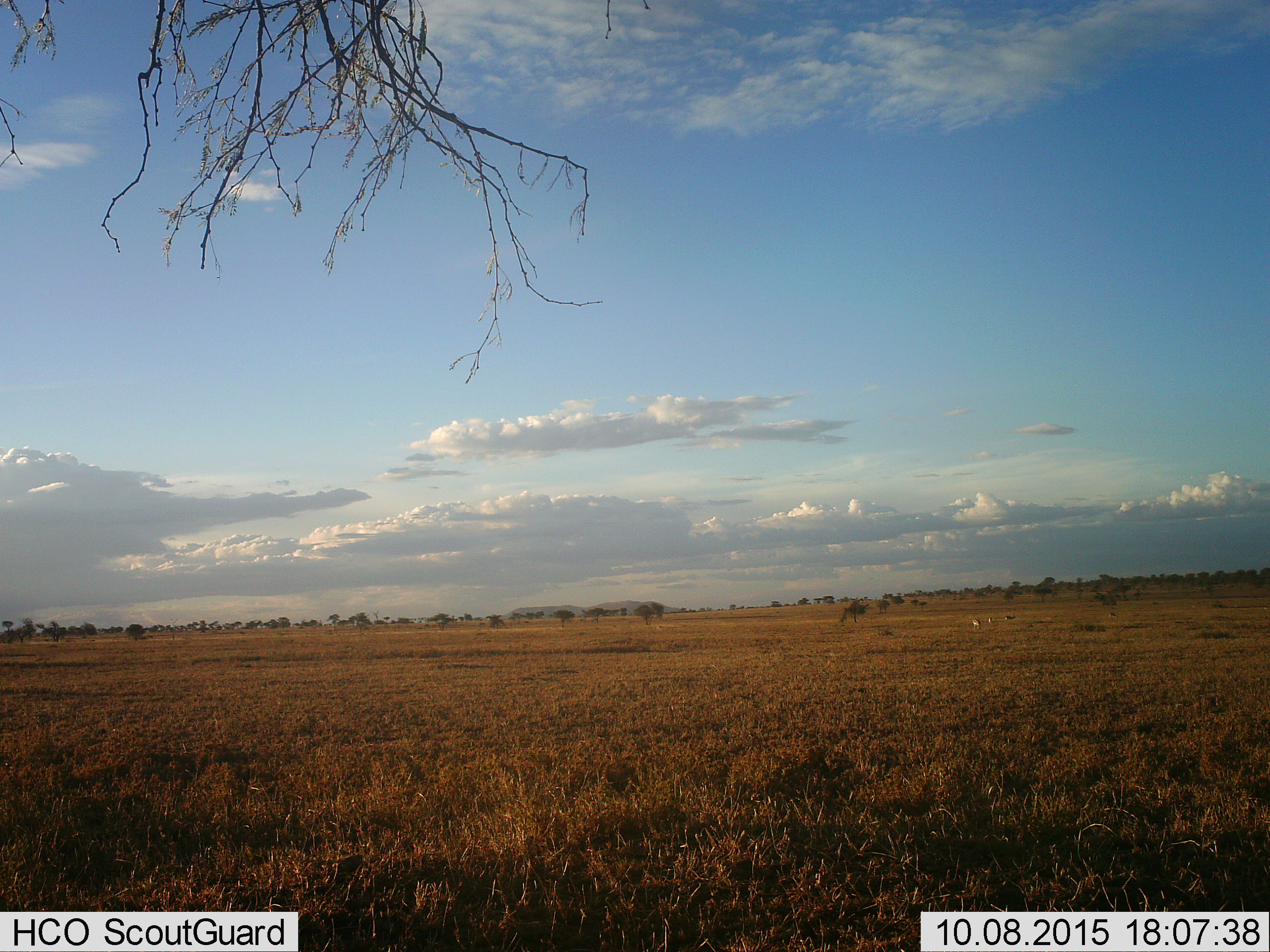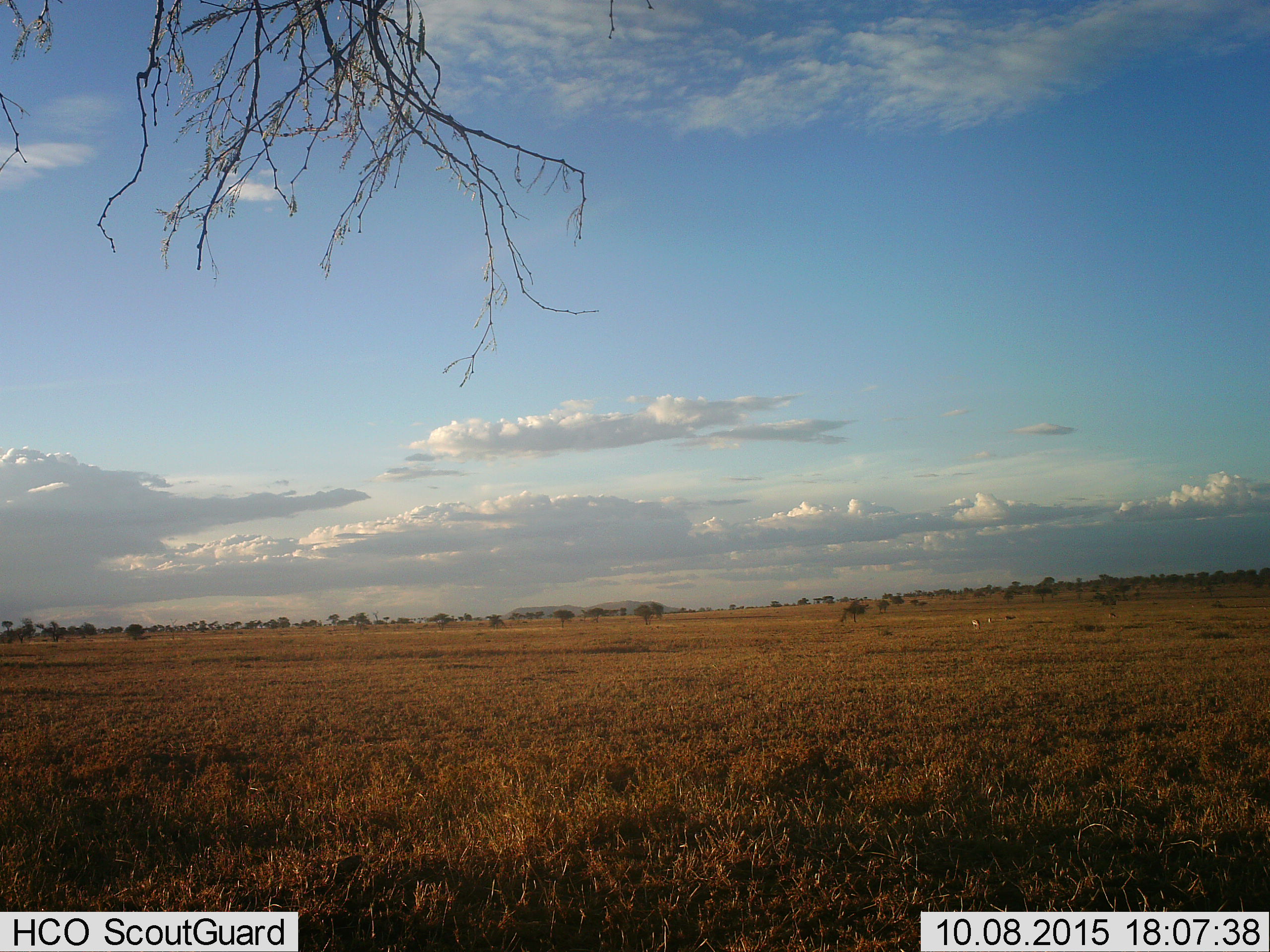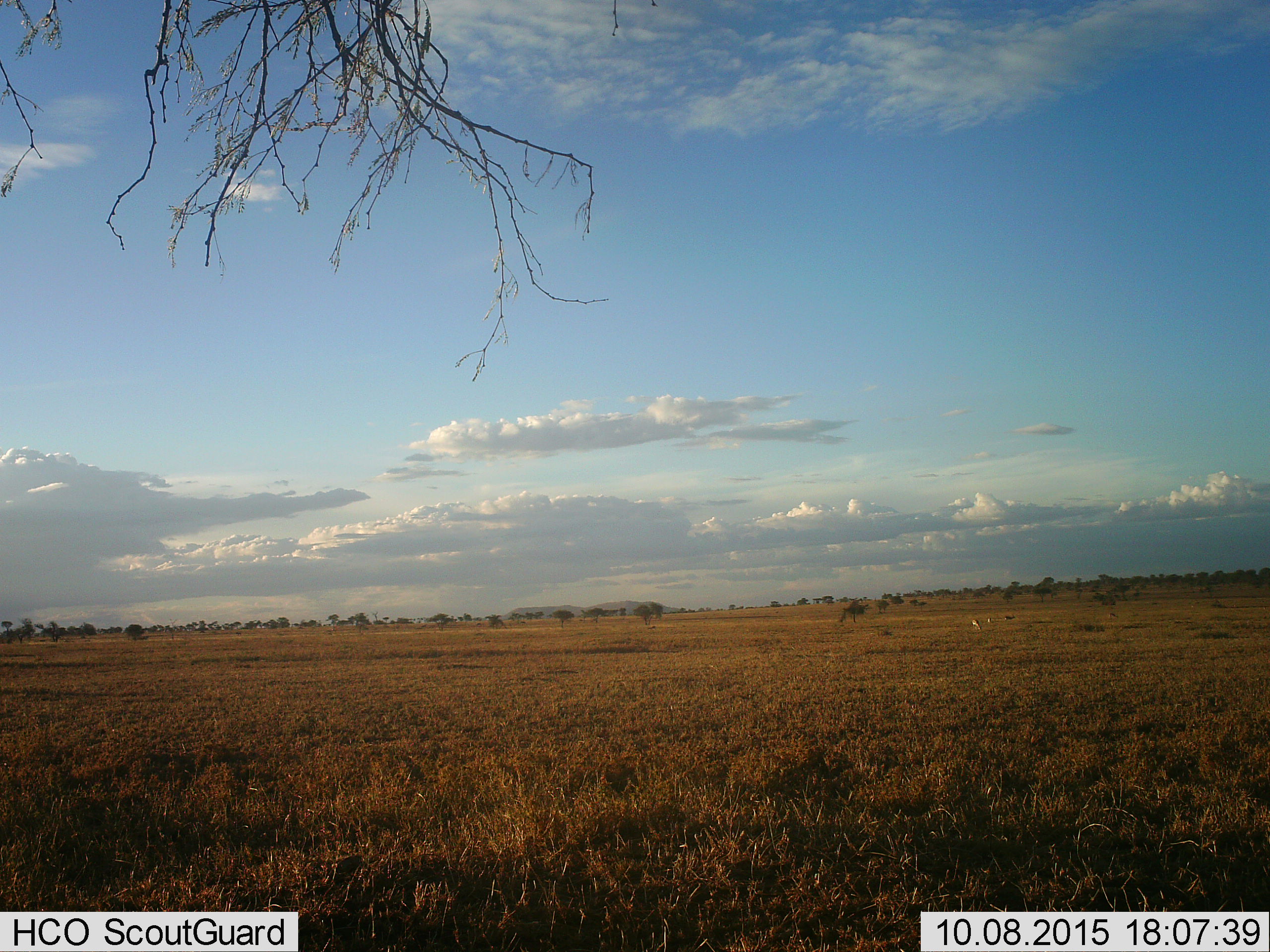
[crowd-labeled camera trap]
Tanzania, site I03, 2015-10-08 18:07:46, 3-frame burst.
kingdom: Animalia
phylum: Chordata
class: Mammalia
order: Artiodactyla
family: Bovidae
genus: Eudorcas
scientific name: Eudorcas thomsonii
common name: thomson's gazelle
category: gazellethomsons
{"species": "gazellethomsons (thomson's gazelle) (Eudorcas thomsonii)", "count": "4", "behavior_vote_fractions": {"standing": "67%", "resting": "0%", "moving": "0%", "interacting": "0%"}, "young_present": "0%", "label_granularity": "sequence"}